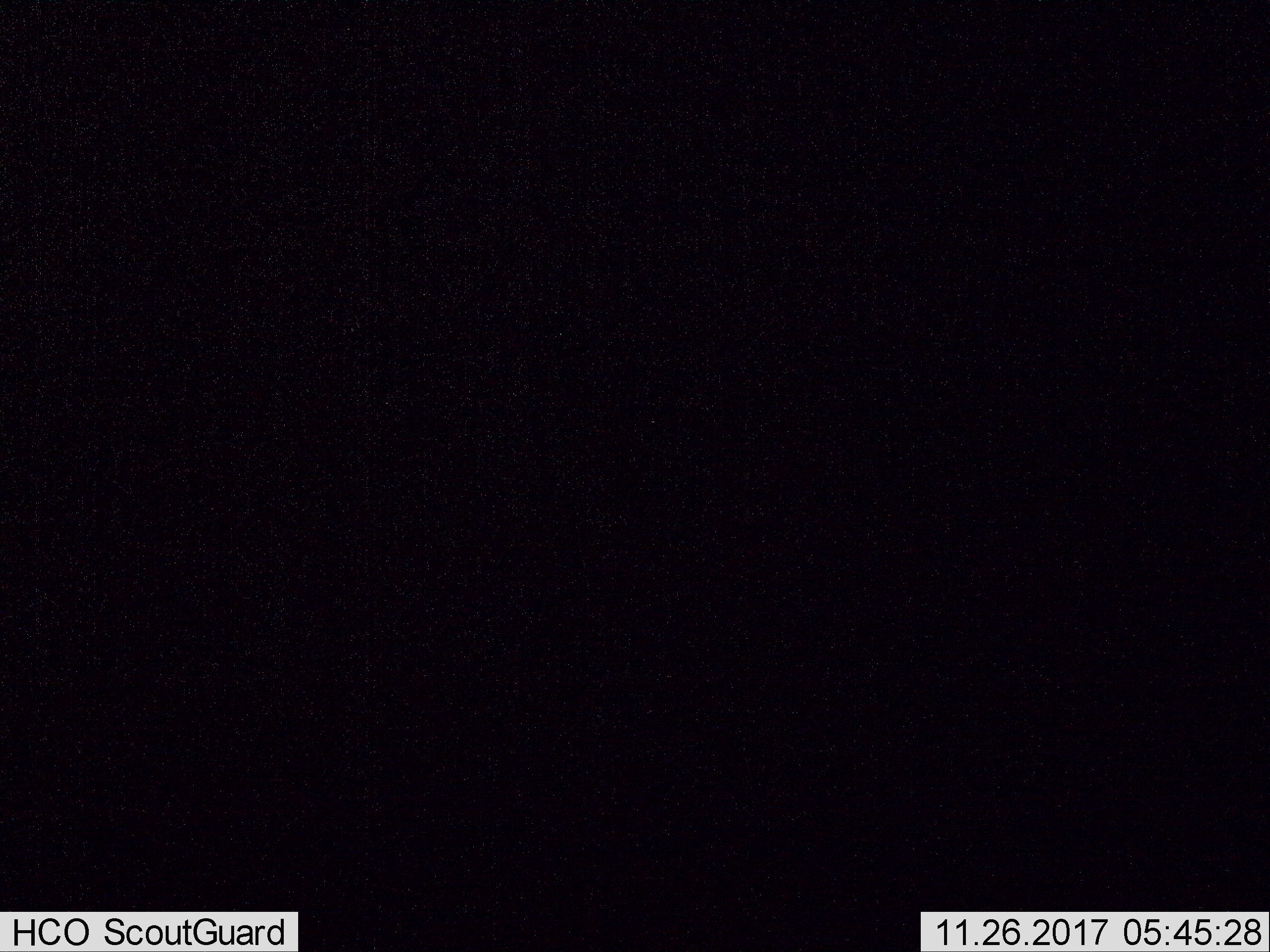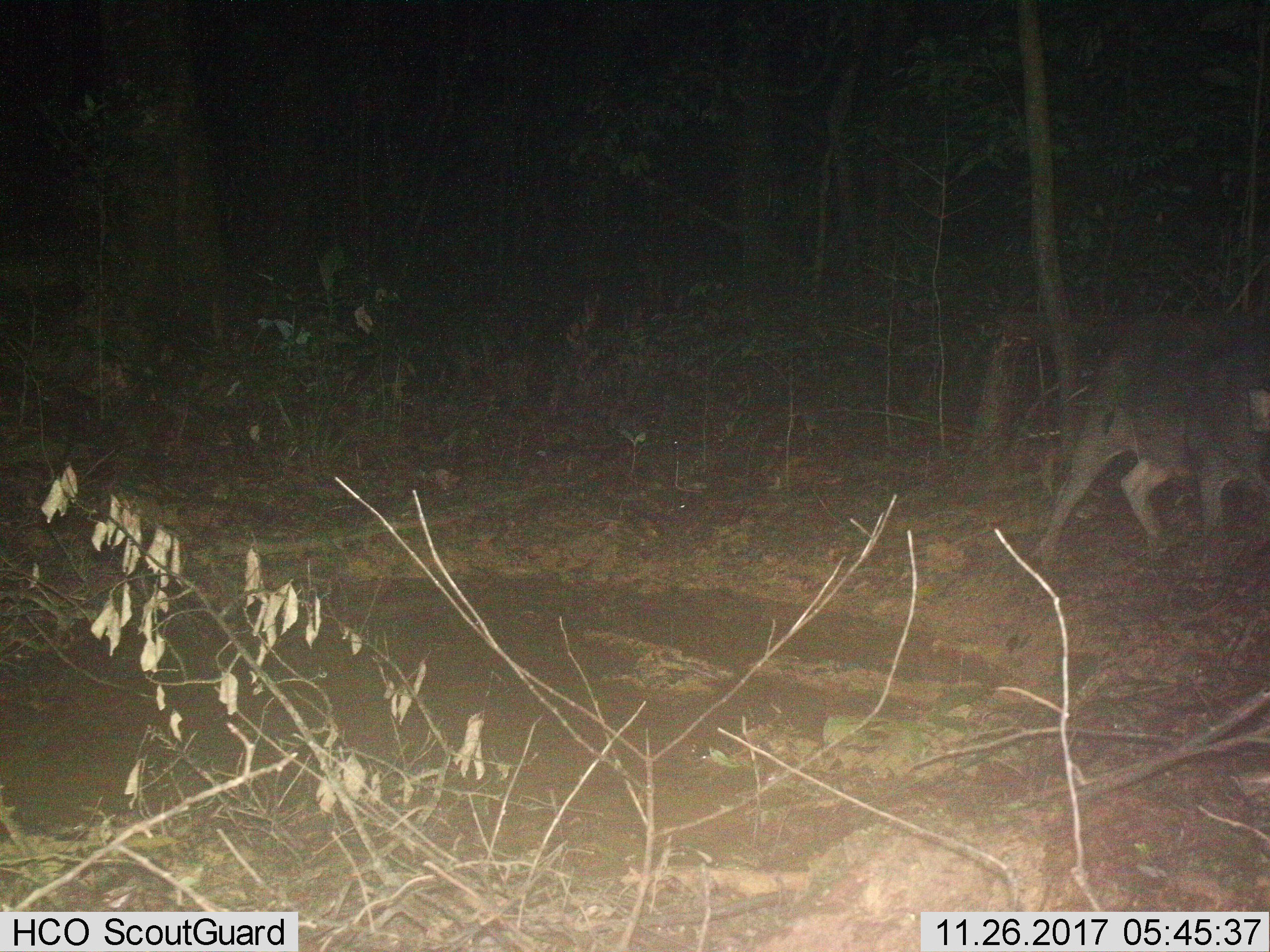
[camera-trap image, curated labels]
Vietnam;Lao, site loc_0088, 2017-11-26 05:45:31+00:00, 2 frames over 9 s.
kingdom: Animalia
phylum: Chordata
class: Mammalia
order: Artiodactyla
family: Suidae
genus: Sus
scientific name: Sus scrofa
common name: eurasian wild pig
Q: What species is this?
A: Eurasian wild pig (Sus scrofa).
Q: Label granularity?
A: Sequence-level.